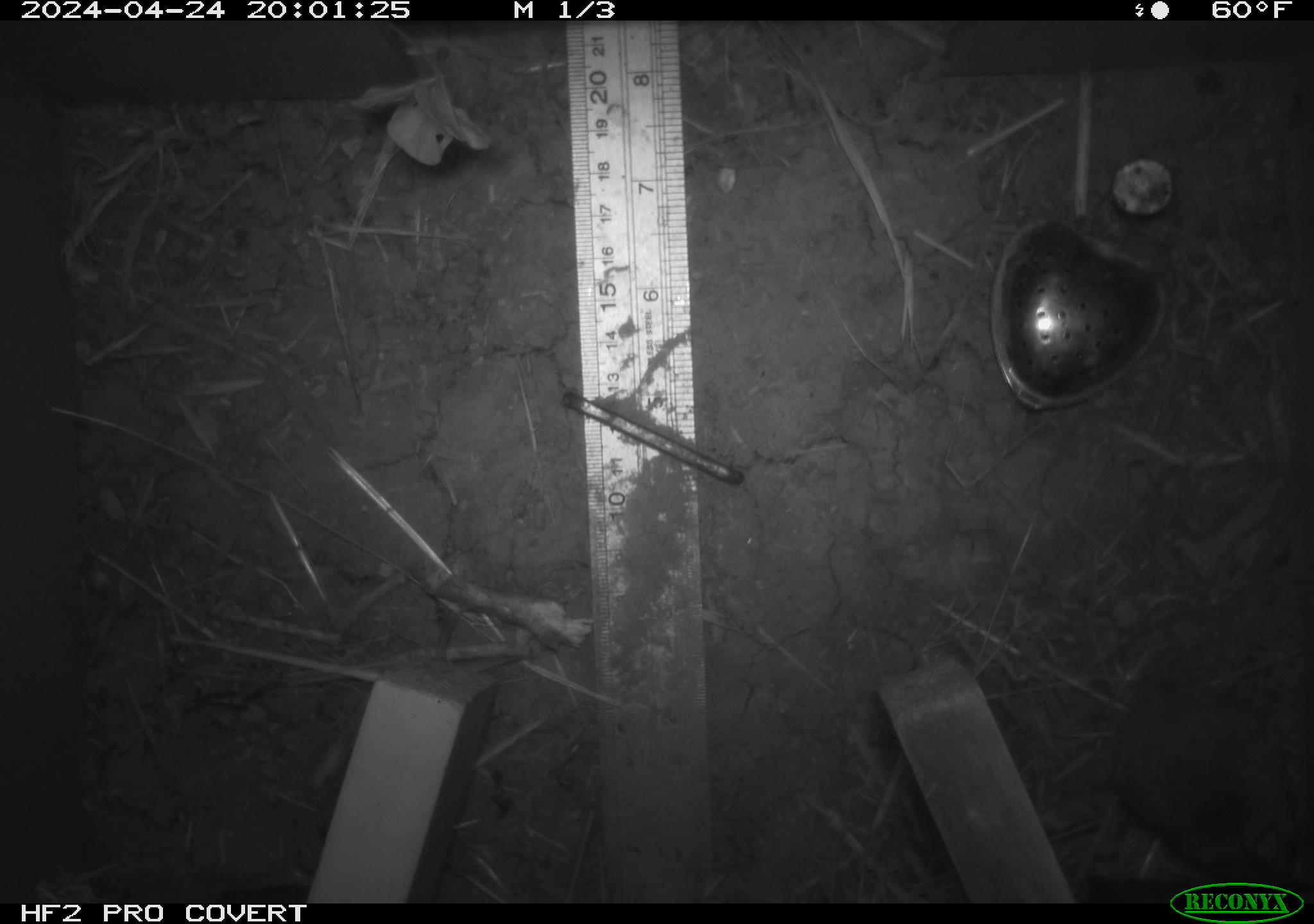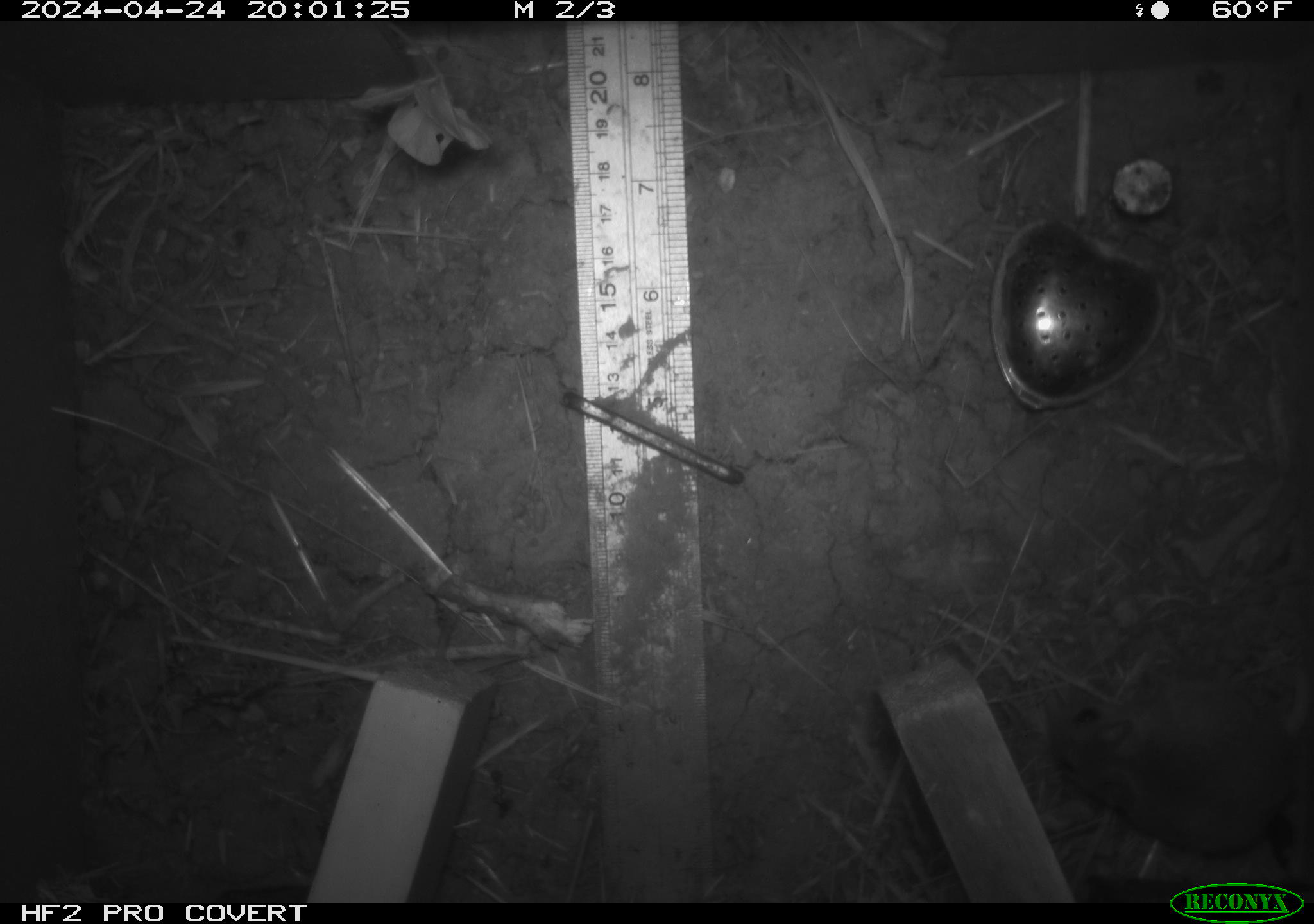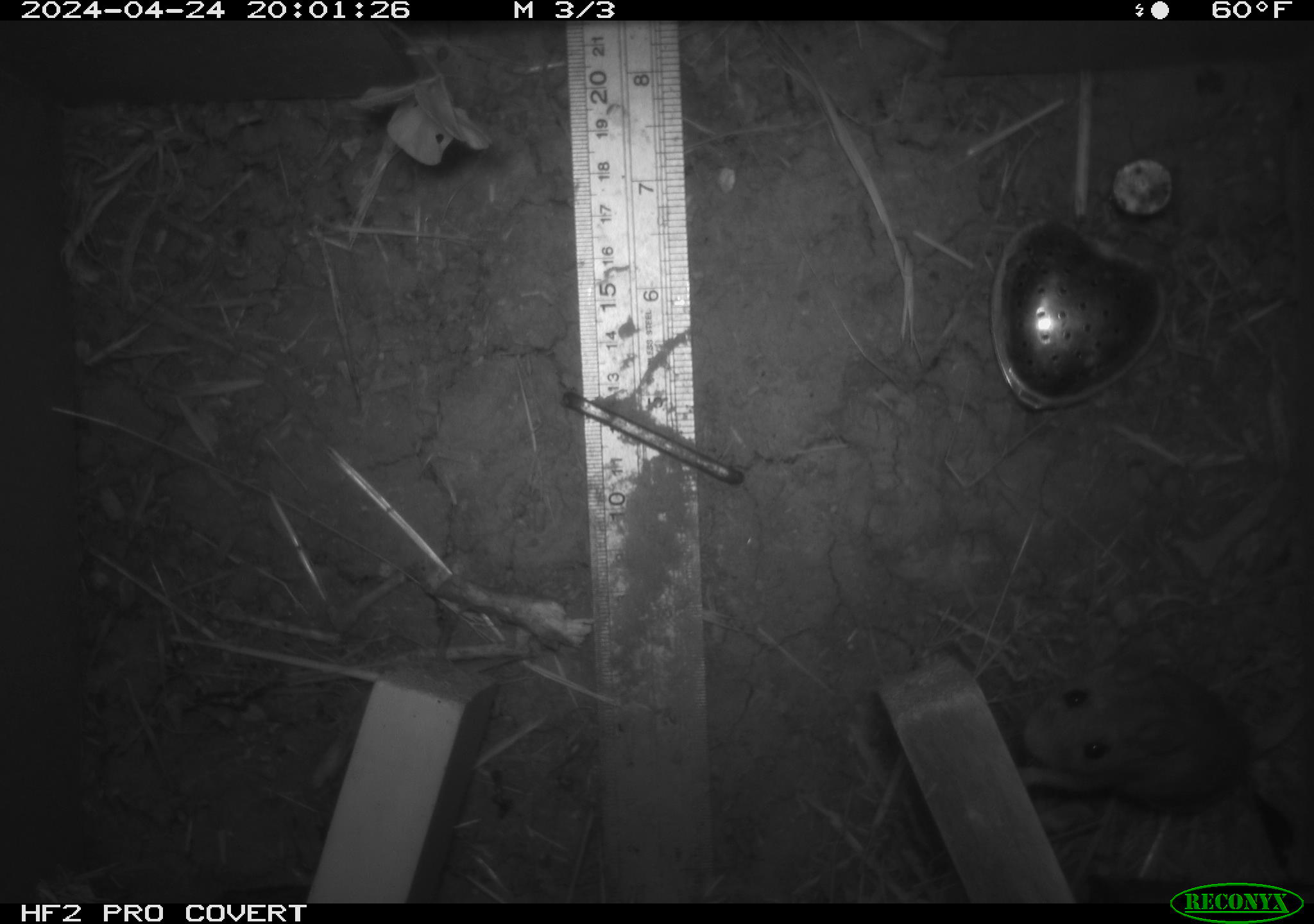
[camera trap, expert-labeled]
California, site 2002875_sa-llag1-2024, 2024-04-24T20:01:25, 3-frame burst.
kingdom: Animalia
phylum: Chordata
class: Mammalia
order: Rodentia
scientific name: Rodentia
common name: mouse species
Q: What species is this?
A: Mouse species (Rodentia).